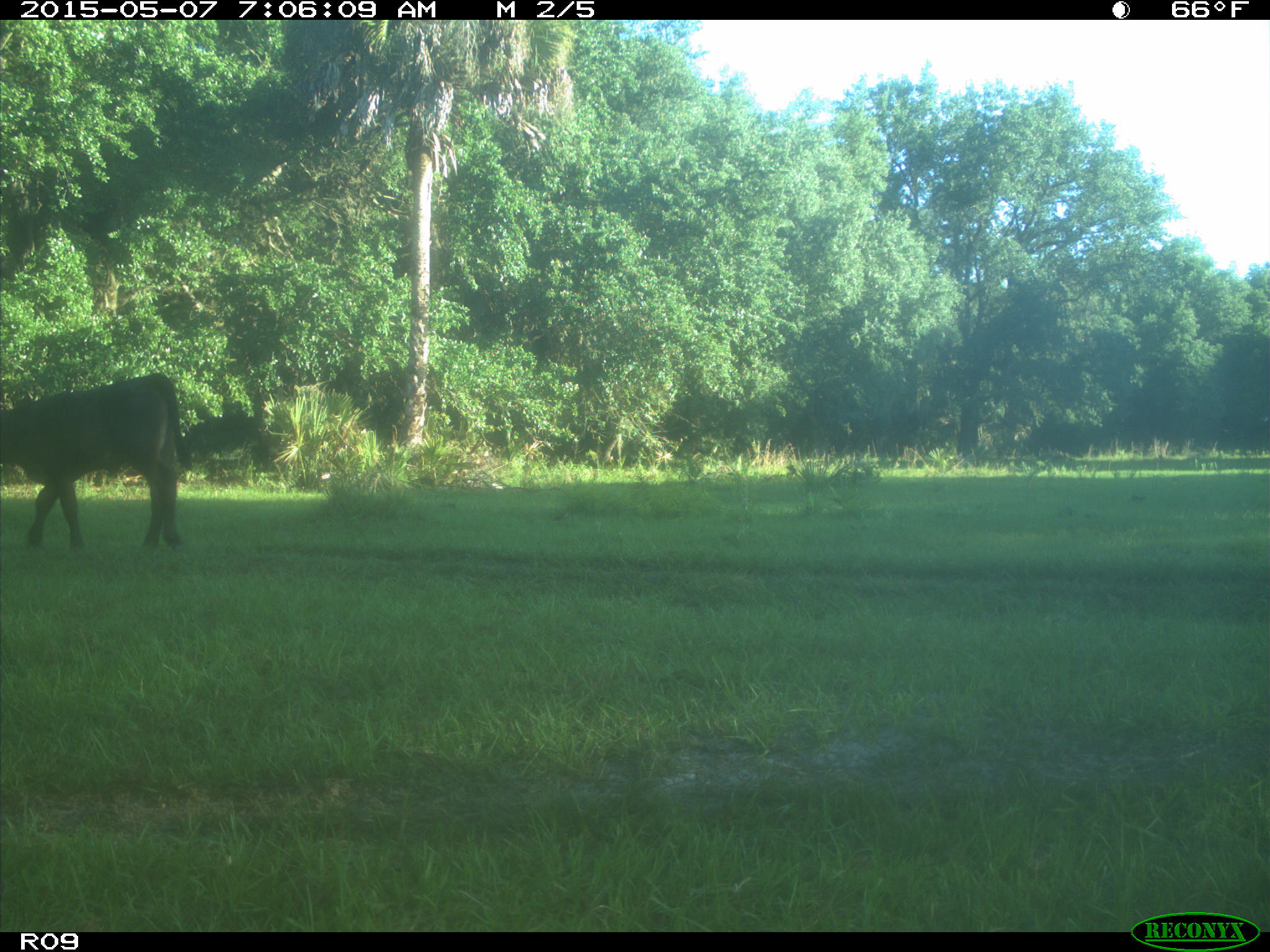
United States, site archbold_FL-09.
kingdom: Animalia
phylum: Chordata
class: Mammalia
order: Artiodactyla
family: Bovidae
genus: Bos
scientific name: Bos taurus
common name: domestic cow